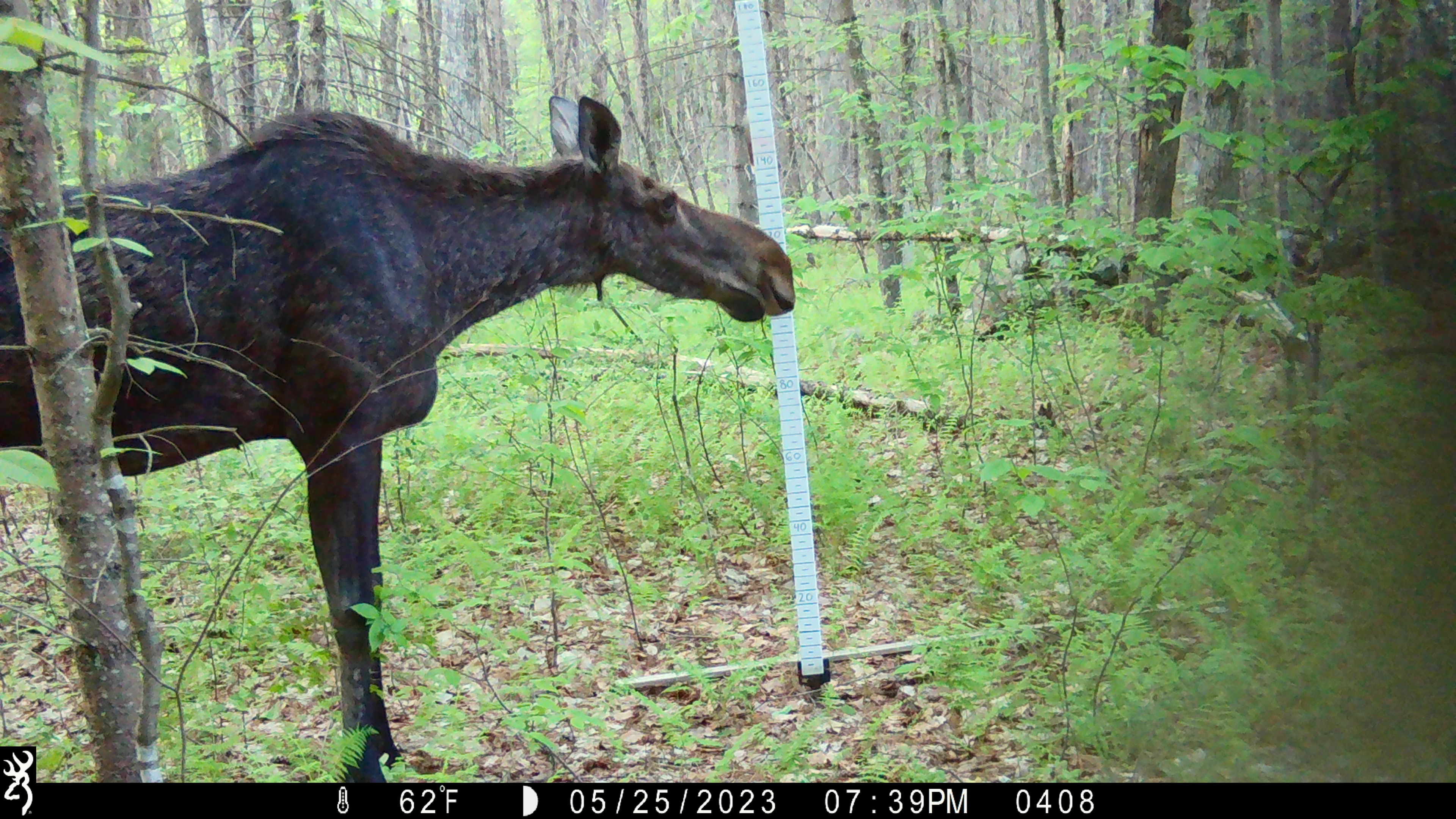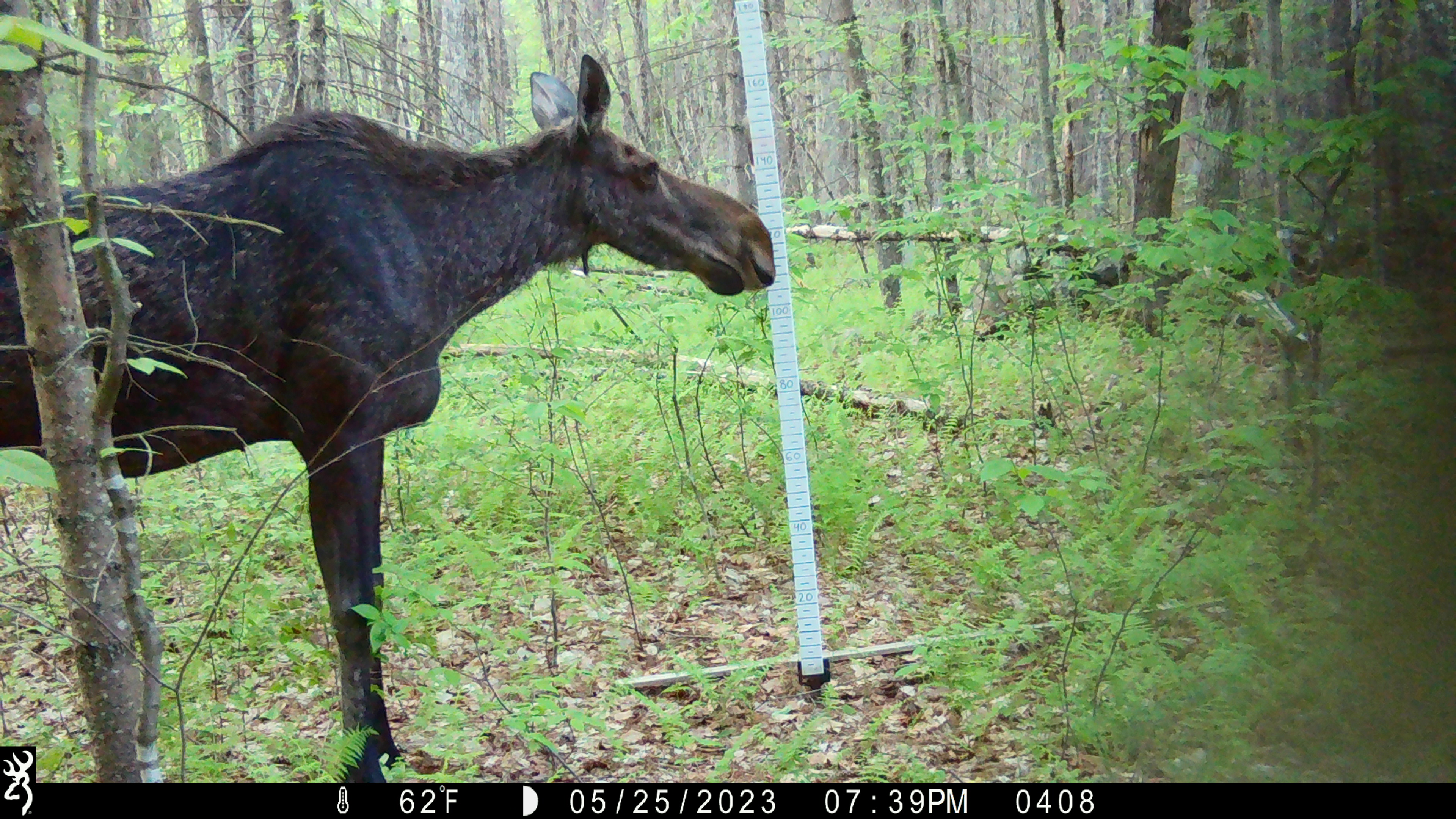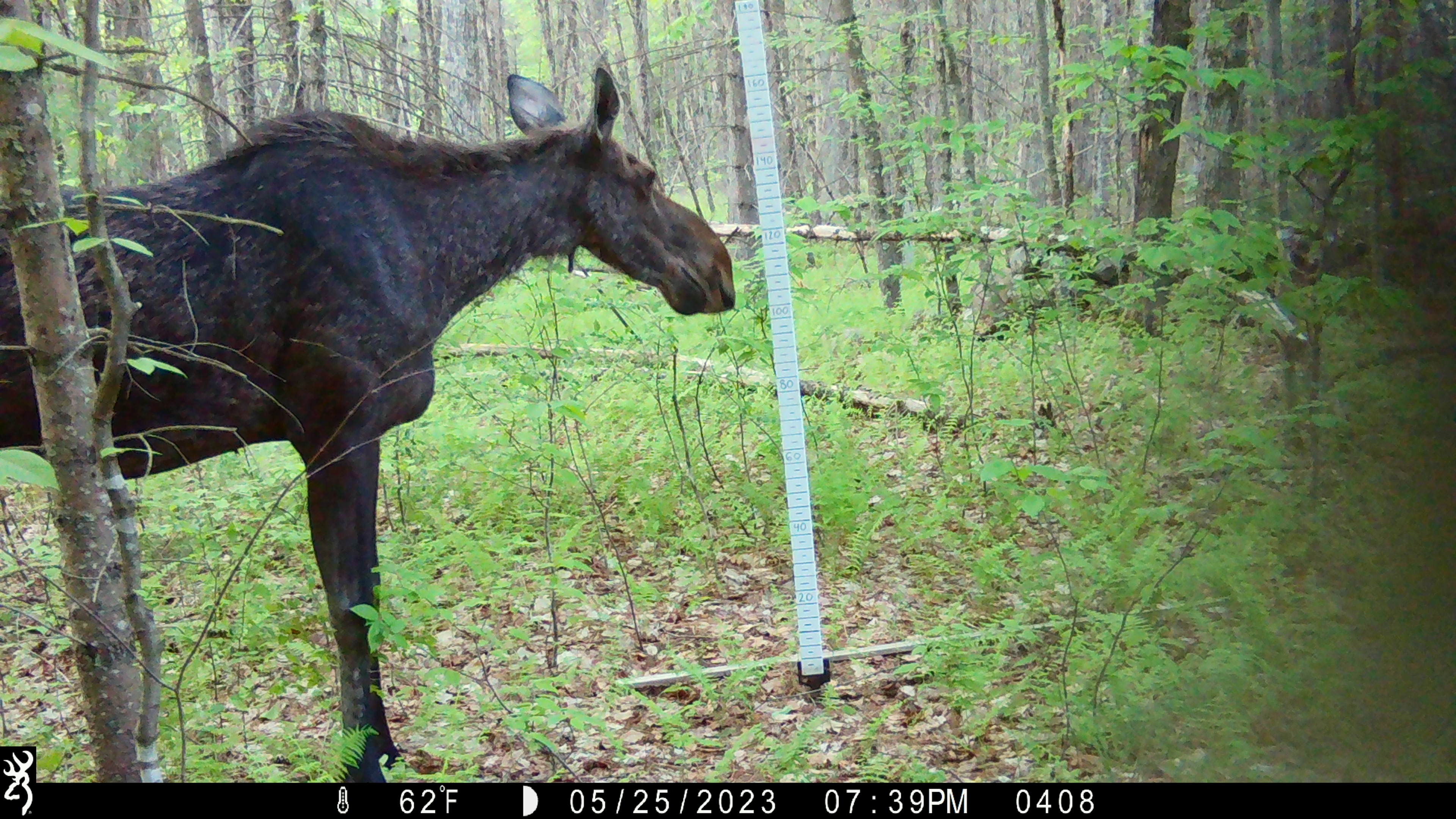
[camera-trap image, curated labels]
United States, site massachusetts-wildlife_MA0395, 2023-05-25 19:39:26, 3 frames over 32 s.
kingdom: Animalia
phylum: Chordata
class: Mammalia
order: Artiodactyla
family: Cervidae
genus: Alces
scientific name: Alces alces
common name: moose